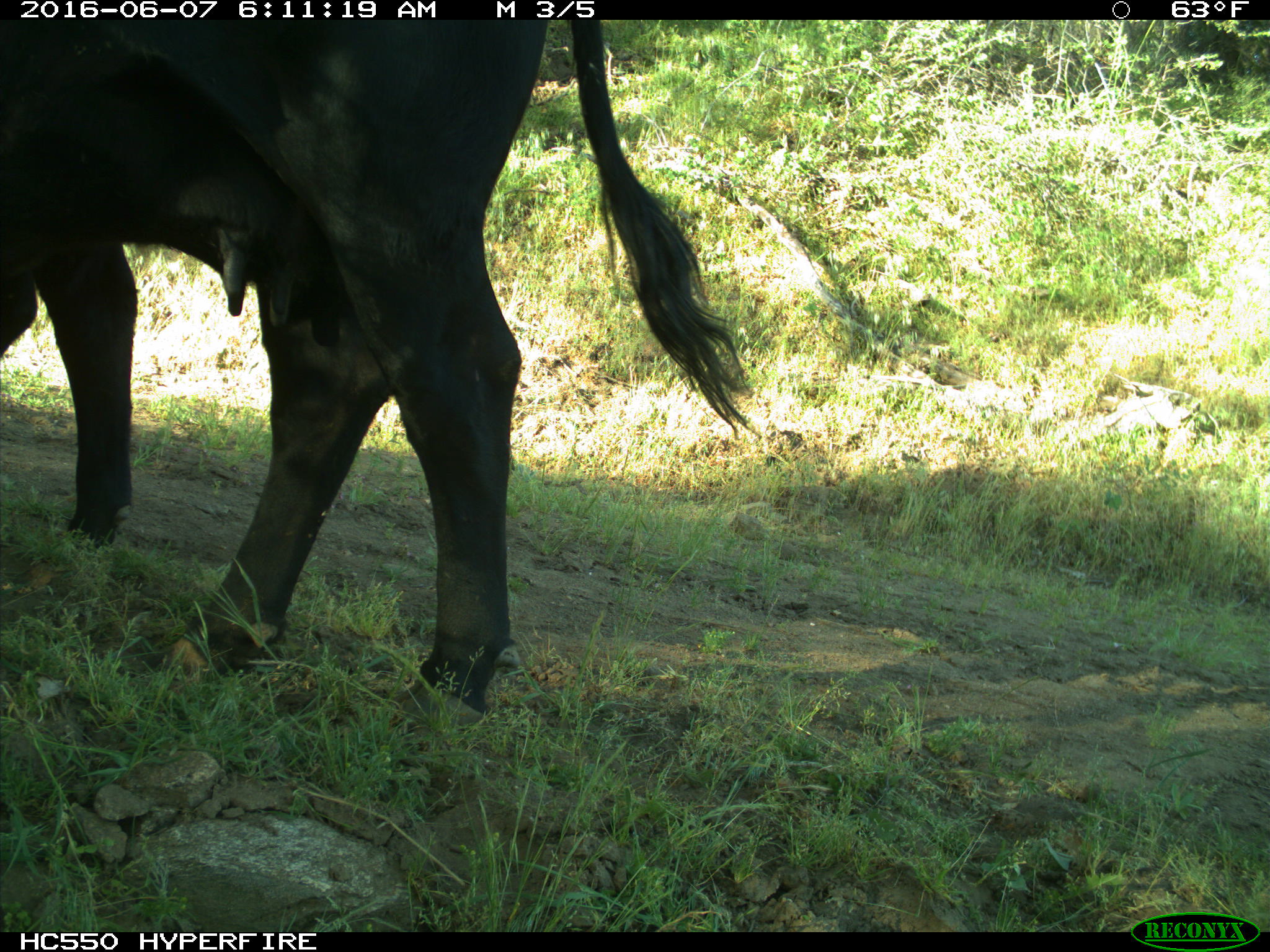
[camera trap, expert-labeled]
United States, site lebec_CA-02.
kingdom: Animalia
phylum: Chordata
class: Mammalia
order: Artiodactyla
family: Bovidae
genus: Bos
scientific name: Bos taurus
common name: domestic cow